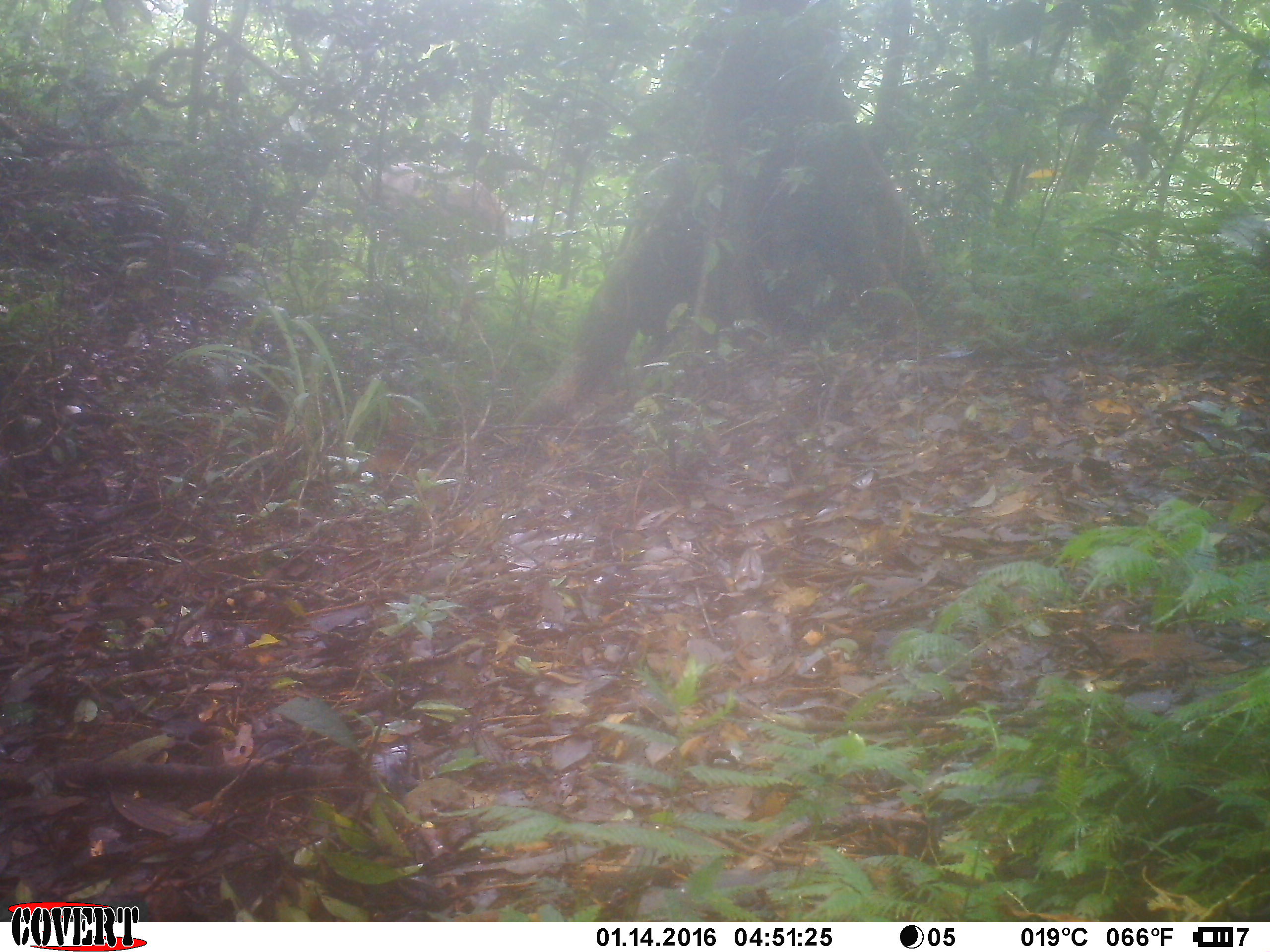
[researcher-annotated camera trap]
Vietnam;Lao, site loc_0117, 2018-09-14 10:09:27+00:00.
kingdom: Animalia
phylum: Chordata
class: Mammalia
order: Primates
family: Cercopithecidae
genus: Macaca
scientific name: Macaca arctoides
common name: stump-tailed macaque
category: stump tailed macaque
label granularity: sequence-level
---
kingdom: Animalia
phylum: Chordata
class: Mammalia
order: Artiodactyla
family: Cervidae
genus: Rusa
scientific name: Rusa unicolor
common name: sambar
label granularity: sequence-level